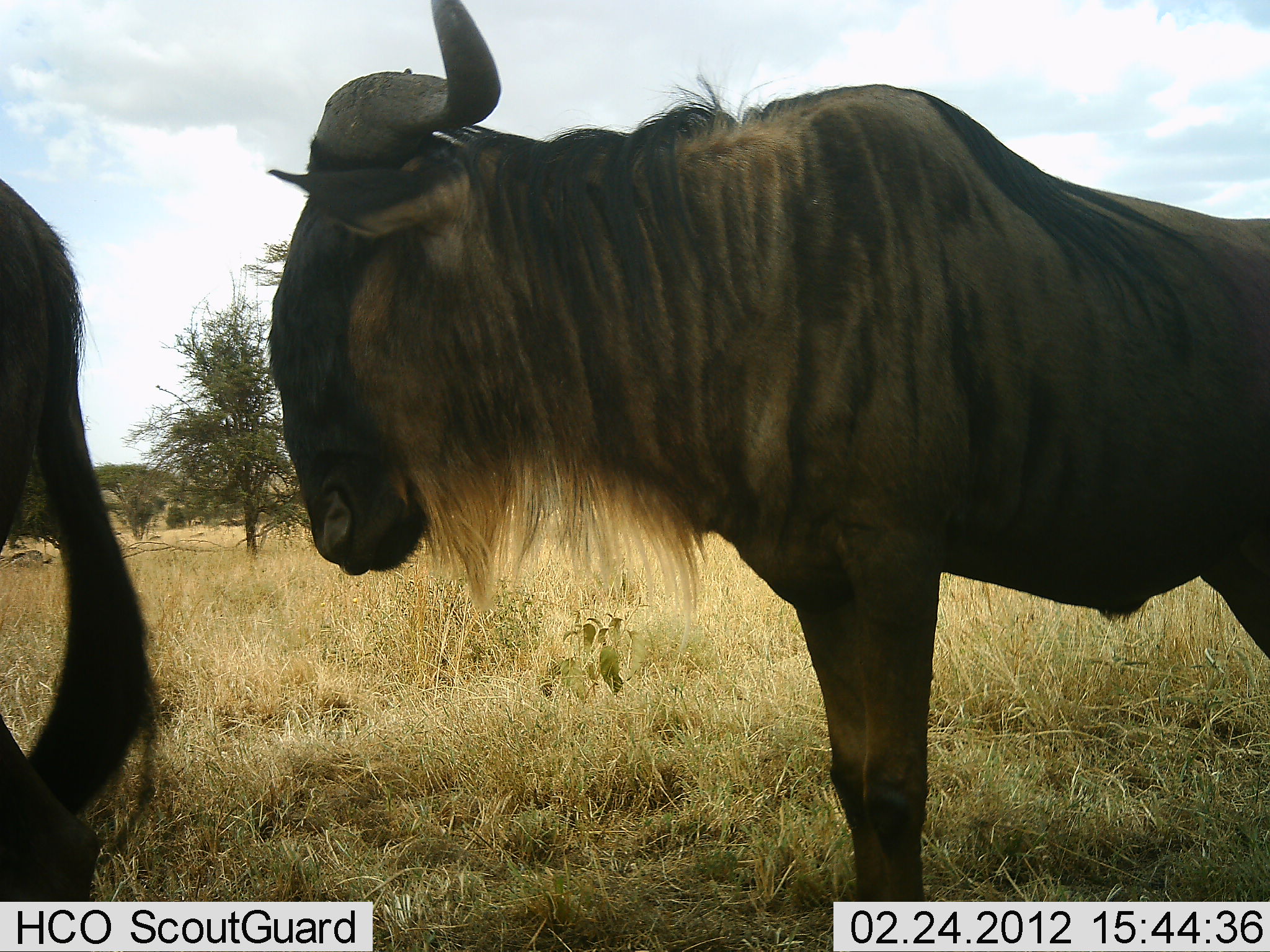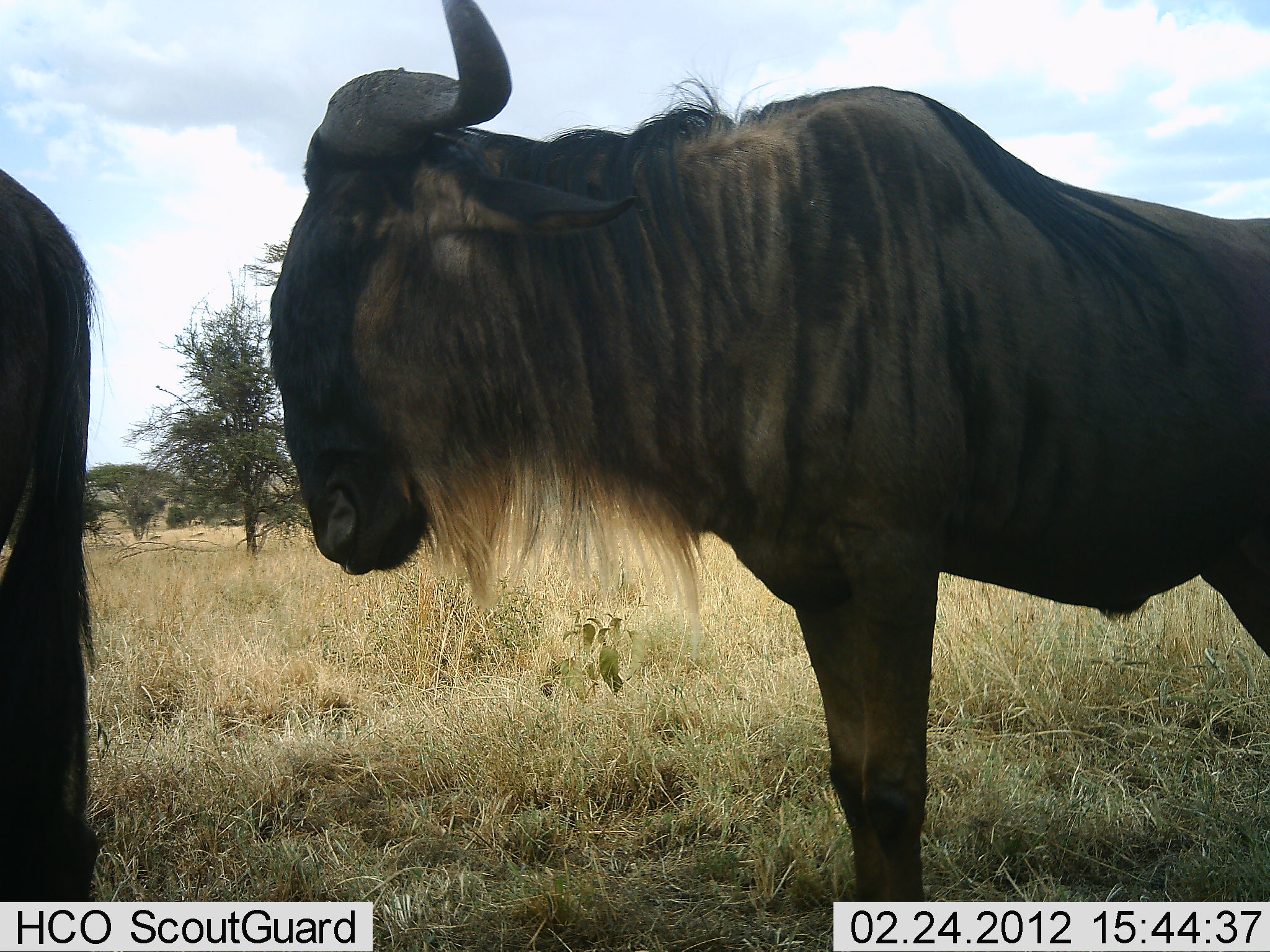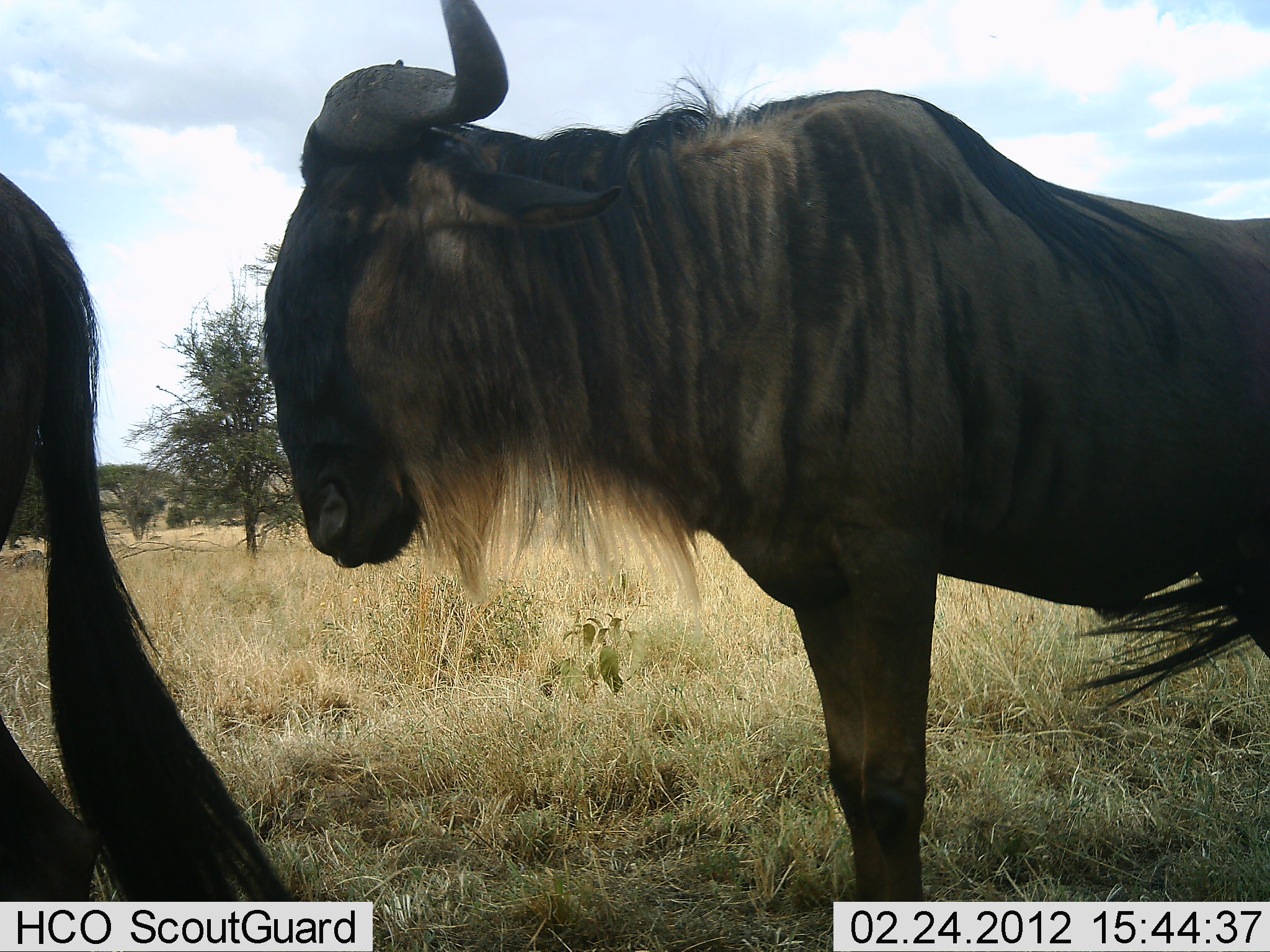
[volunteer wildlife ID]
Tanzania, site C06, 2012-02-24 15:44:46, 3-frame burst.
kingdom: Animalia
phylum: Chordata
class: Mammalia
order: Artiodactyla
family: Bovidae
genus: Connochaetes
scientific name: Connochaetes taurinus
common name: blue wildebeest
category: wildebeest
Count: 2.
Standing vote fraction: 100%.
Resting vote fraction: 0%.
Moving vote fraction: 0%.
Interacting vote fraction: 0%.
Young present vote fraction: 0%.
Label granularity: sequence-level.